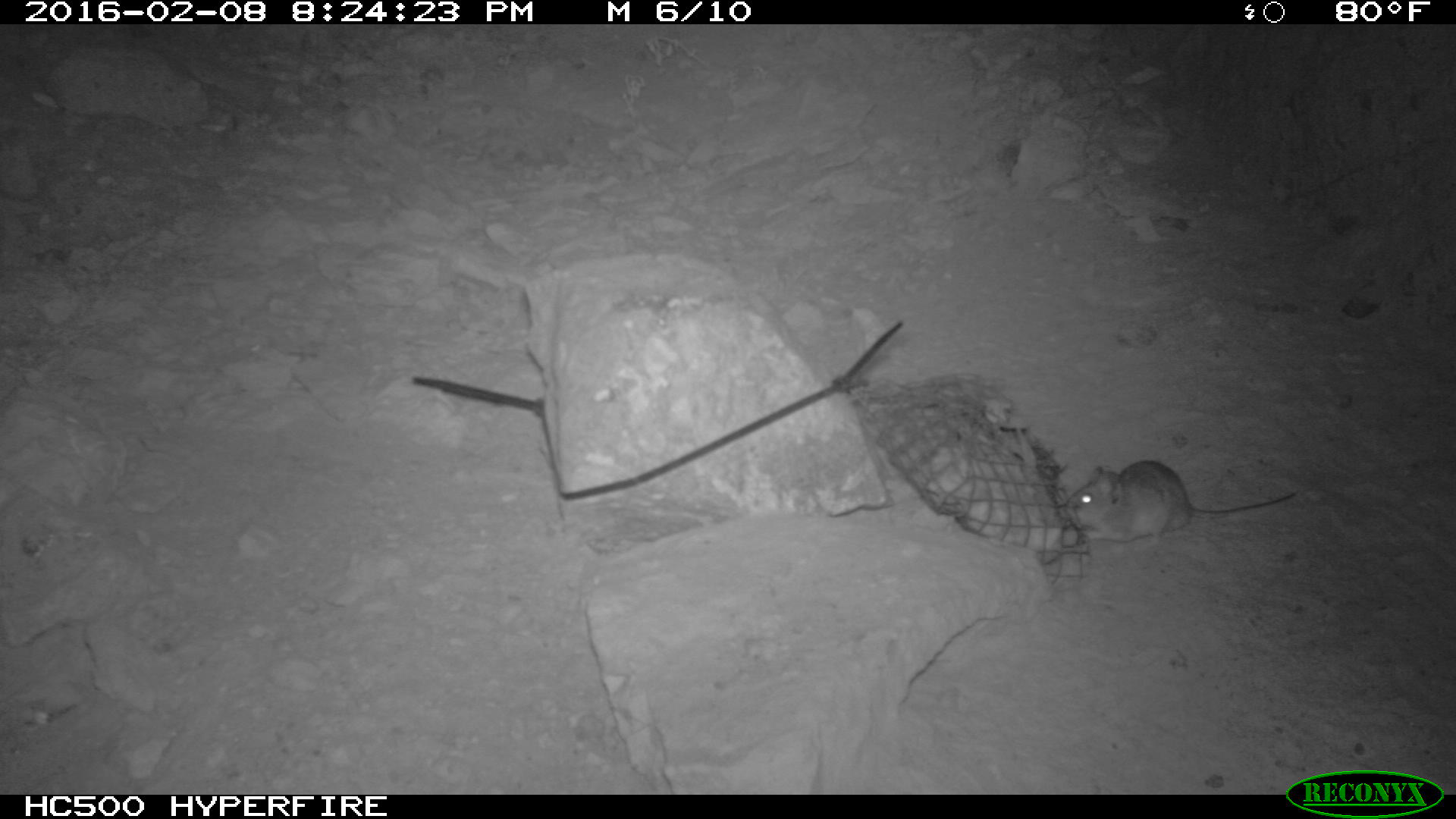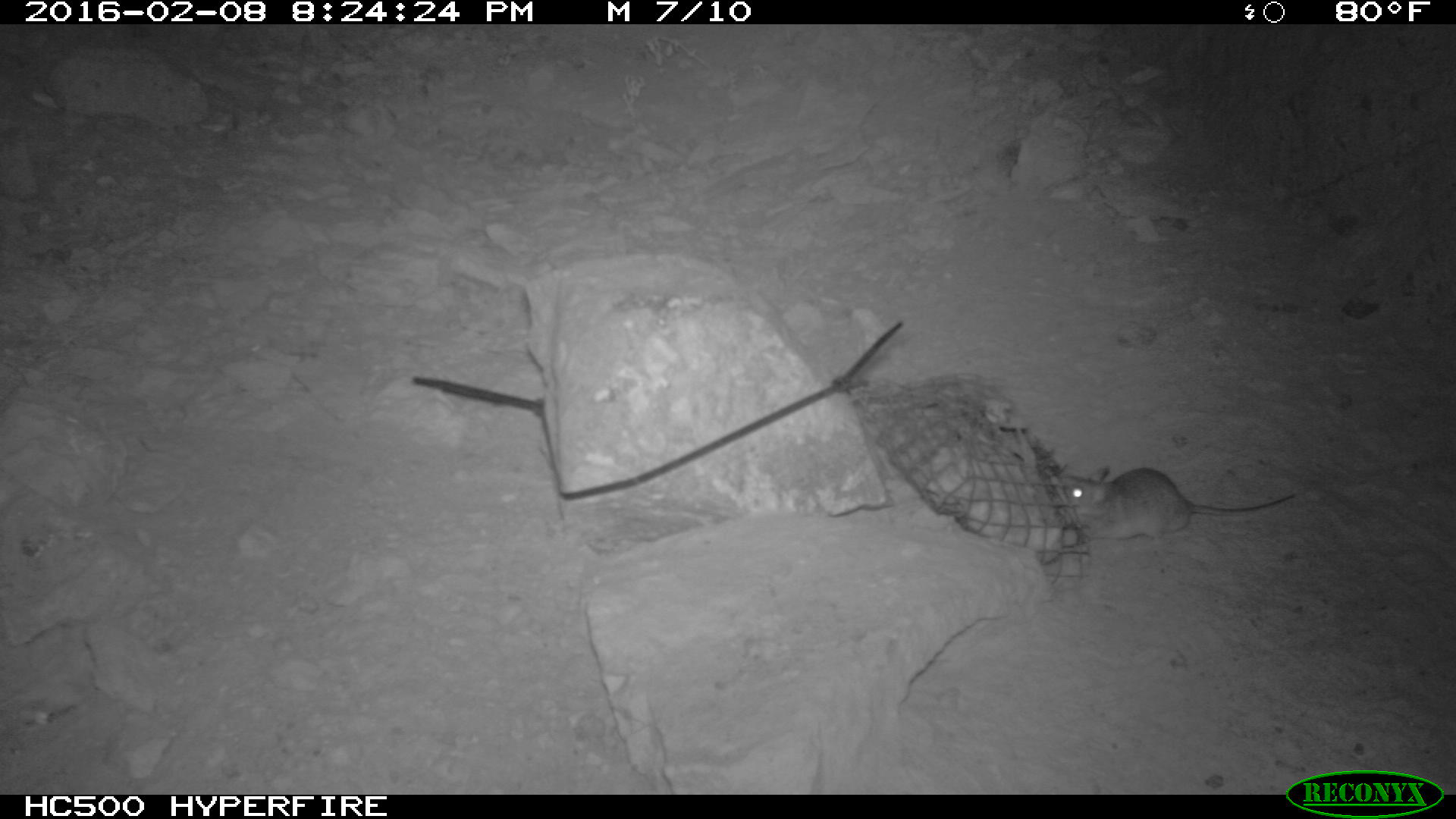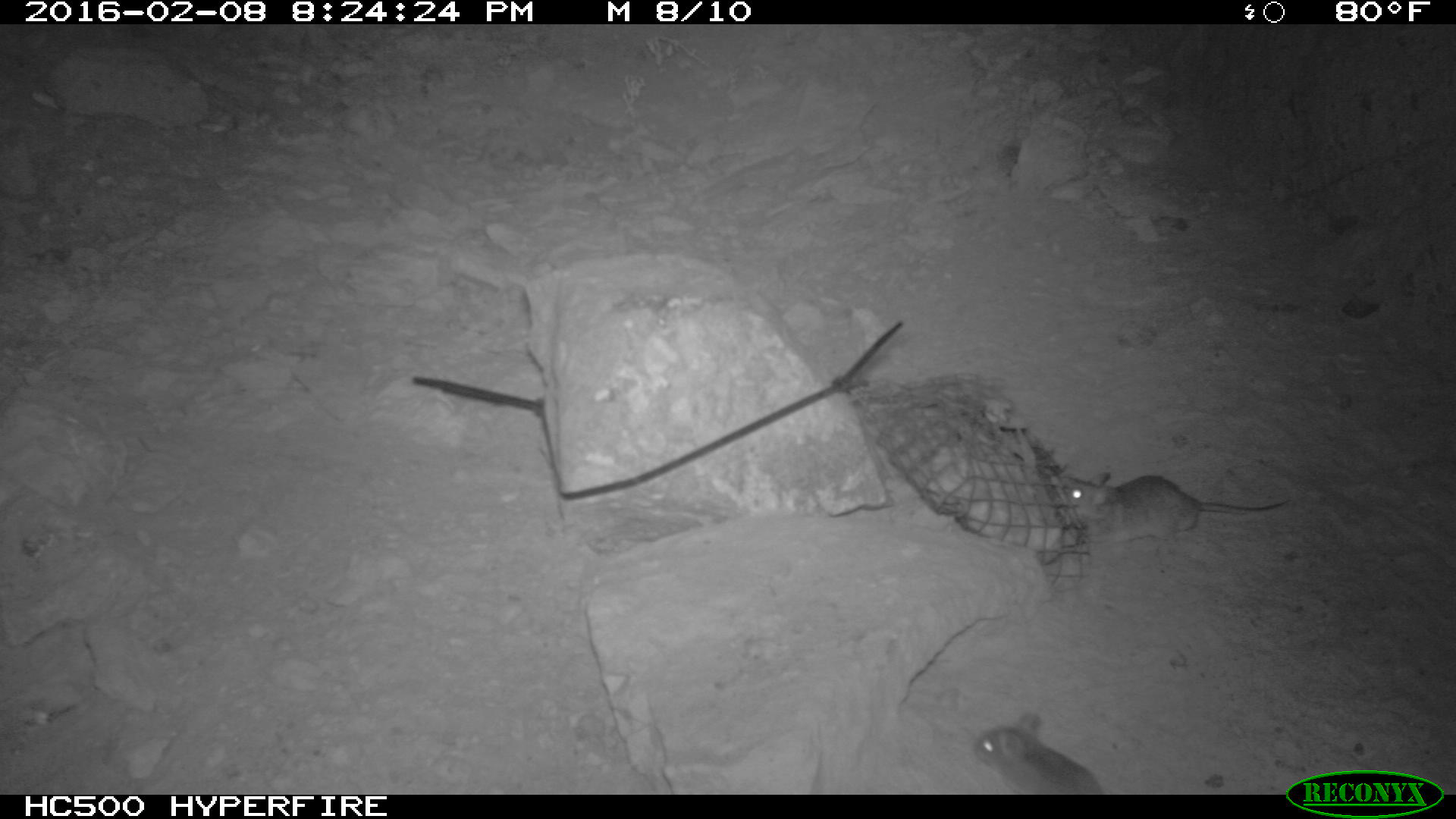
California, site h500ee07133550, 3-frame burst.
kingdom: Animalia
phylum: Chordata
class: Mammalia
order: Rodentia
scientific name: Rodentia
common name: rodent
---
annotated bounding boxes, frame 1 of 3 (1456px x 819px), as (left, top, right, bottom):
rodent: (1065, 459, 1298, 552)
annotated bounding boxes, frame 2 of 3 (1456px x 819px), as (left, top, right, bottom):
rodent: (1060, 466, 1294, 548)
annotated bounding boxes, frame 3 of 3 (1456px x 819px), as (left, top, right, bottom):
rodent: (1062, 469, 1294, 543); (971, 712, 1103, 793)